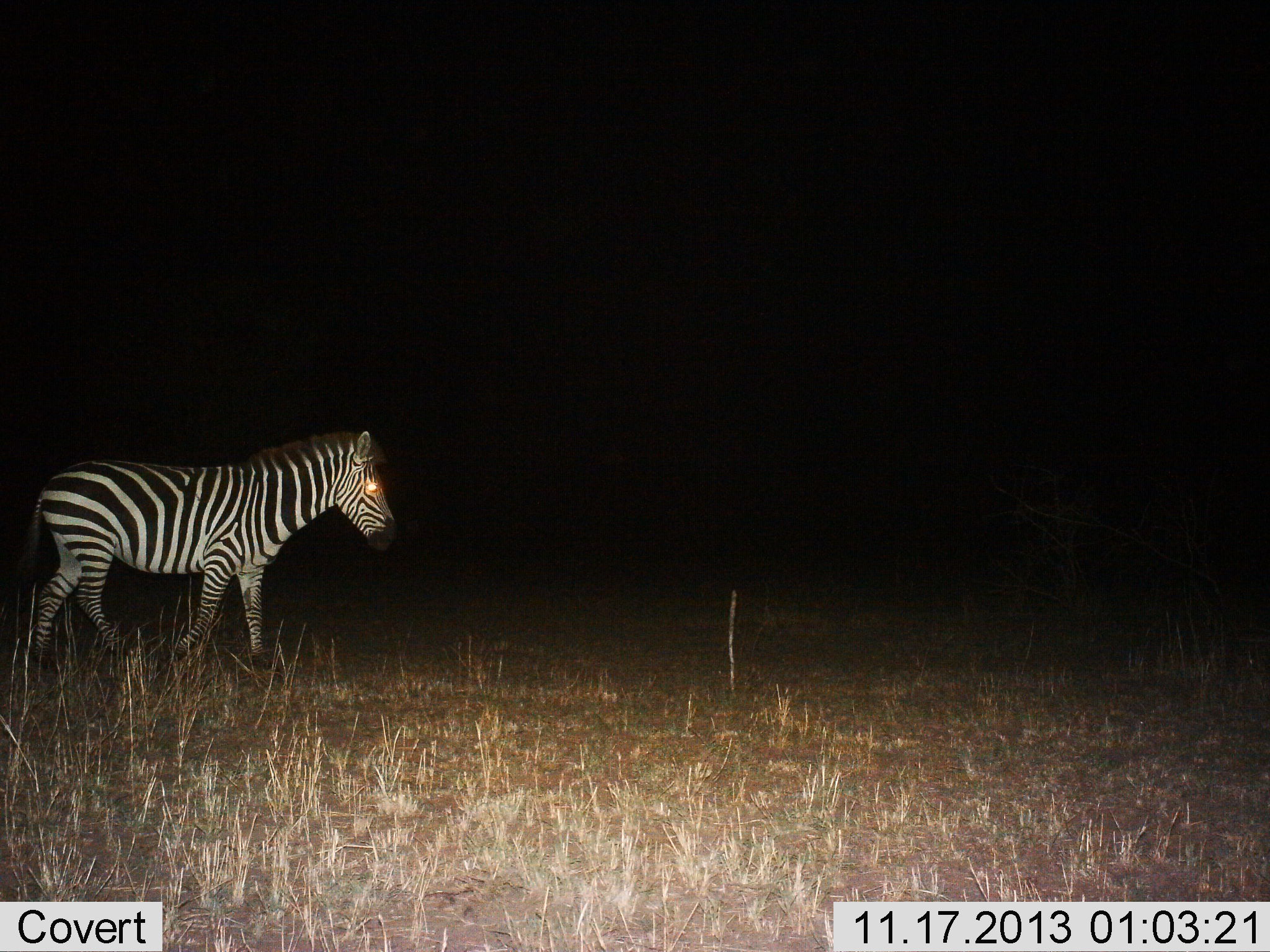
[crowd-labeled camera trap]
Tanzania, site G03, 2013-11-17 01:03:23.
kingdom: Animalia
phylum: Chordata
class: Mammalia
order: Perissodactyla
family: Equidae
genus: Equus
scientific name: Equus quagga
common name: plains zebra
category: zebra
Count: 1.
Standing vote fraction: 22%.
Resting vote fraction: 1%.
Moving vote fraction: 79%.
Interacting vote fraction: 0%.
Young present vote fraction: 0%.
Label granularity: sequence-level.